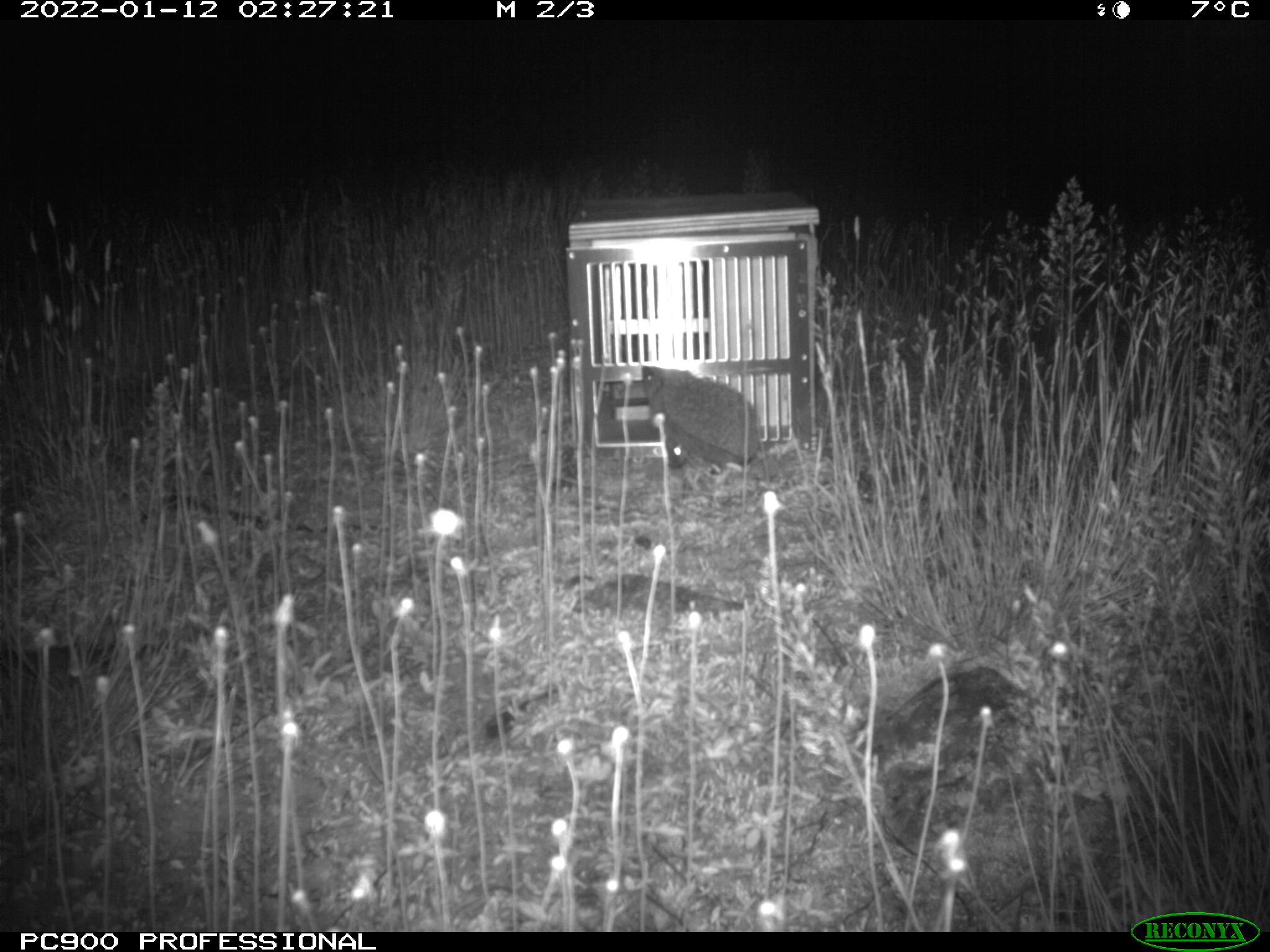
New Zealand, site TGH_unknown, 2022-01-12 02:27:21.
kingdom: Animalia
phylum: Chordata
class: Mammalia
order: Eulipotyphla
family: Erinaceidae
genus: Erinaceus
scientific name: Erinaceus europaeus europaeus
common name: european hedgehog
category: hedgehog